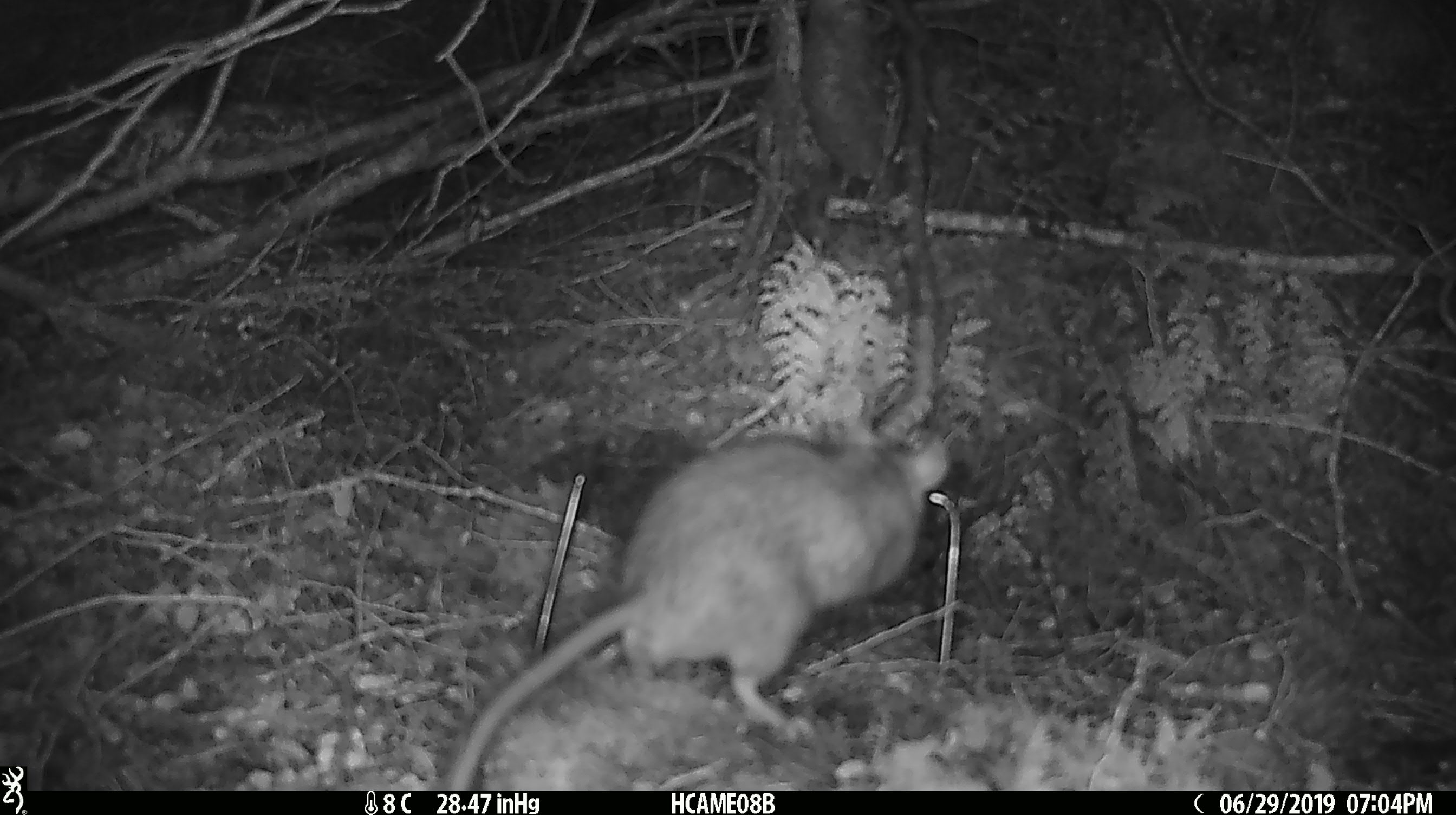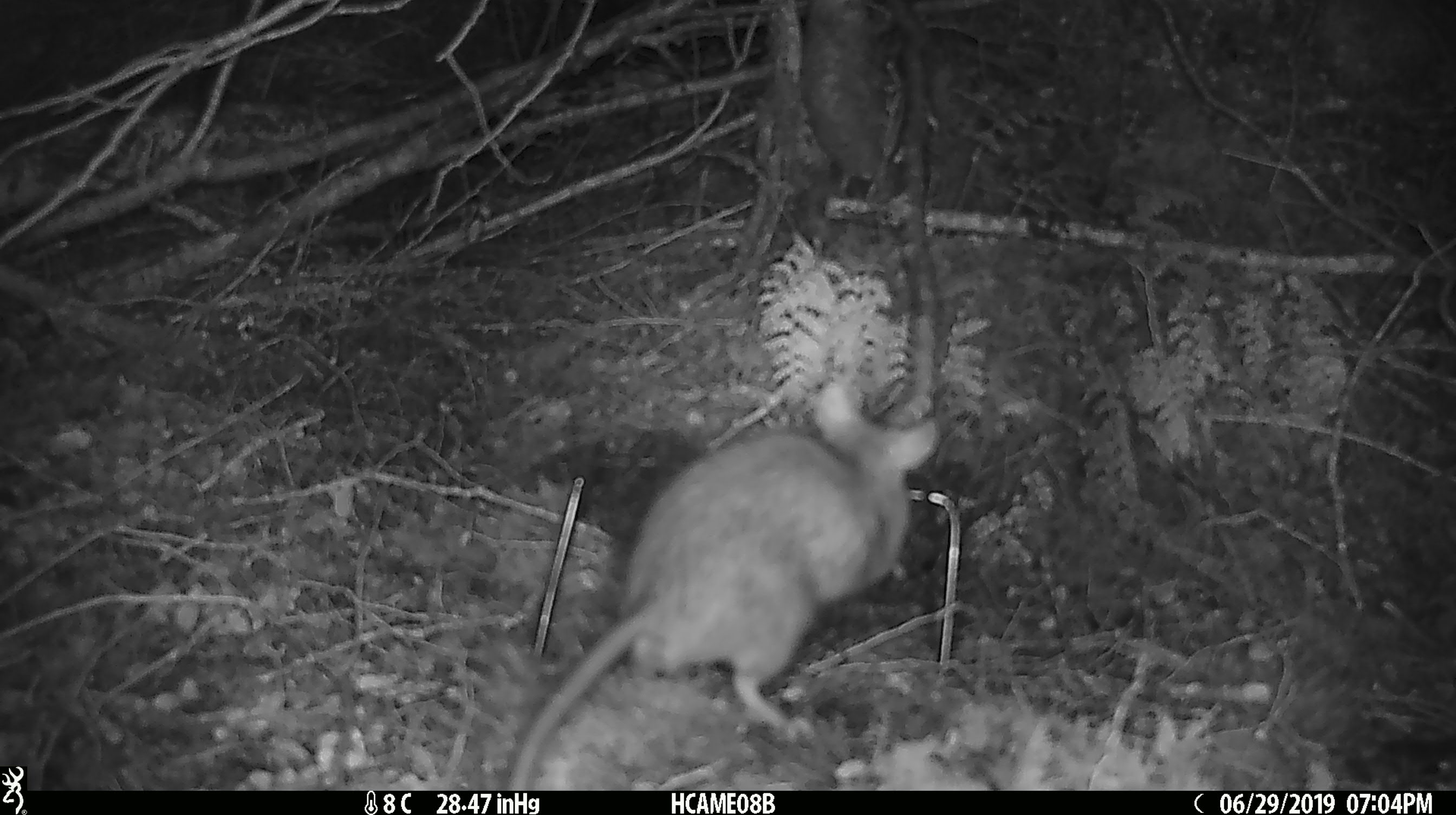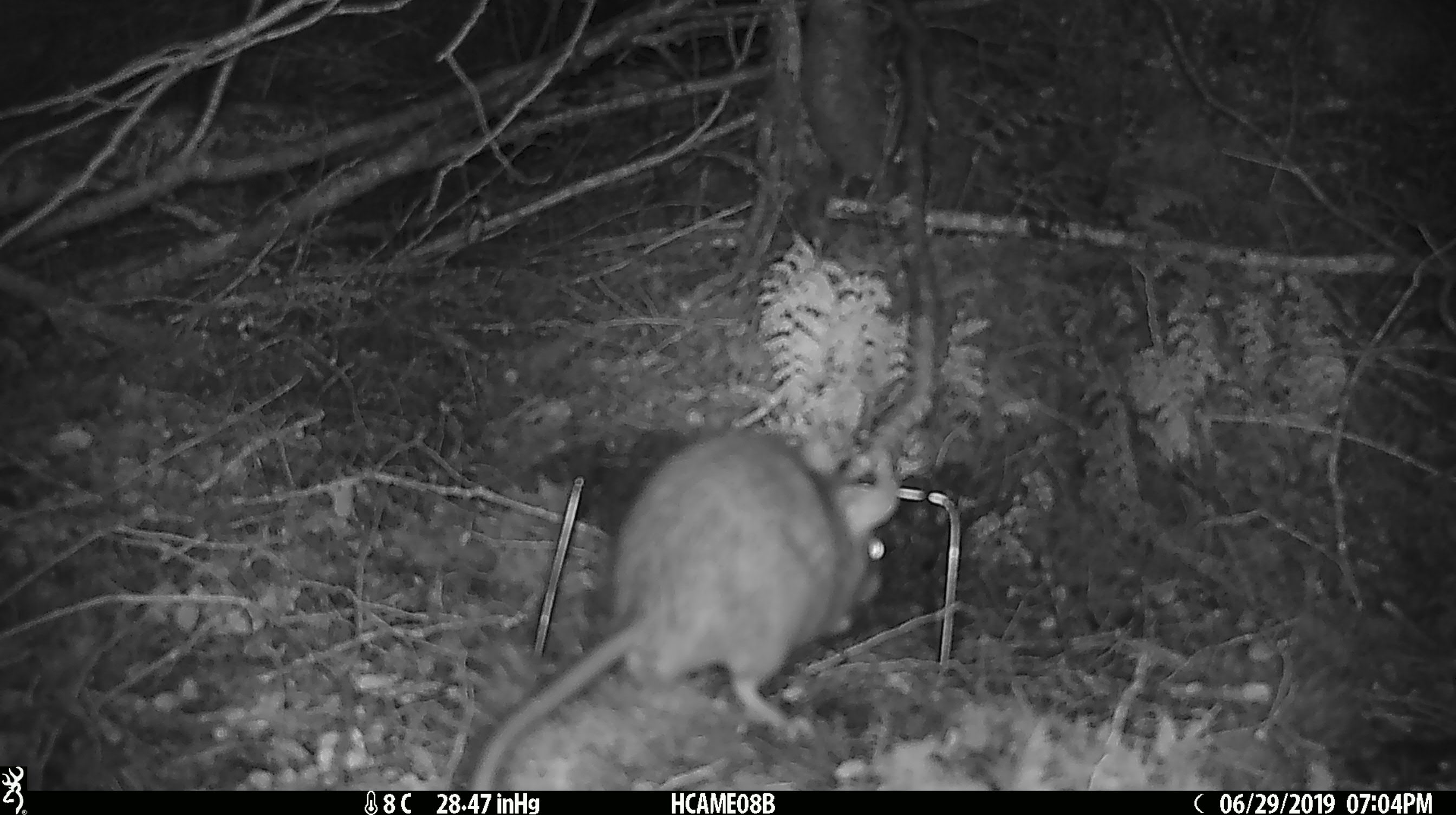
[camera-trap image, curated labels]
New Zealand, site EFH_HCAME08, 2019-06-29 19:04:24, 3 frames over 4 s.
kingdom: Animalia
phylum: Chordata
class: Mammalia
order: Rodentia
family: Muridae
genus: Rattus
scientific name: Rattus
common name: rat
Rat (Rattus).